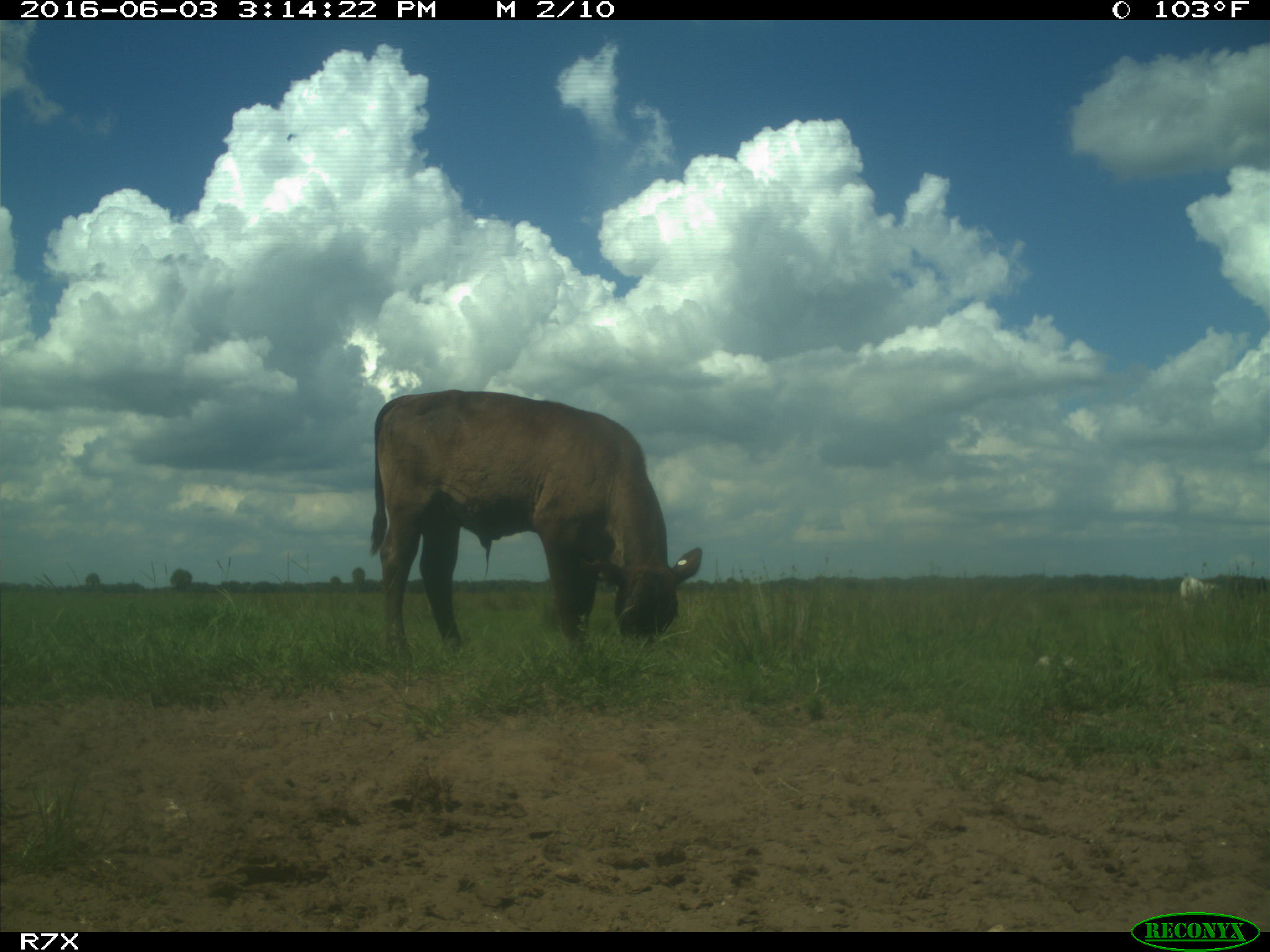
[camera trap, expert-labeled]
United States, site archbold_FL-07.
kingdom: Animalia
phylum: Chordata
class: Mammalia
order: Artiodactyla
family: Bovidae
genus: Bos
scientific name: Bos taurus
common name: domestic cow